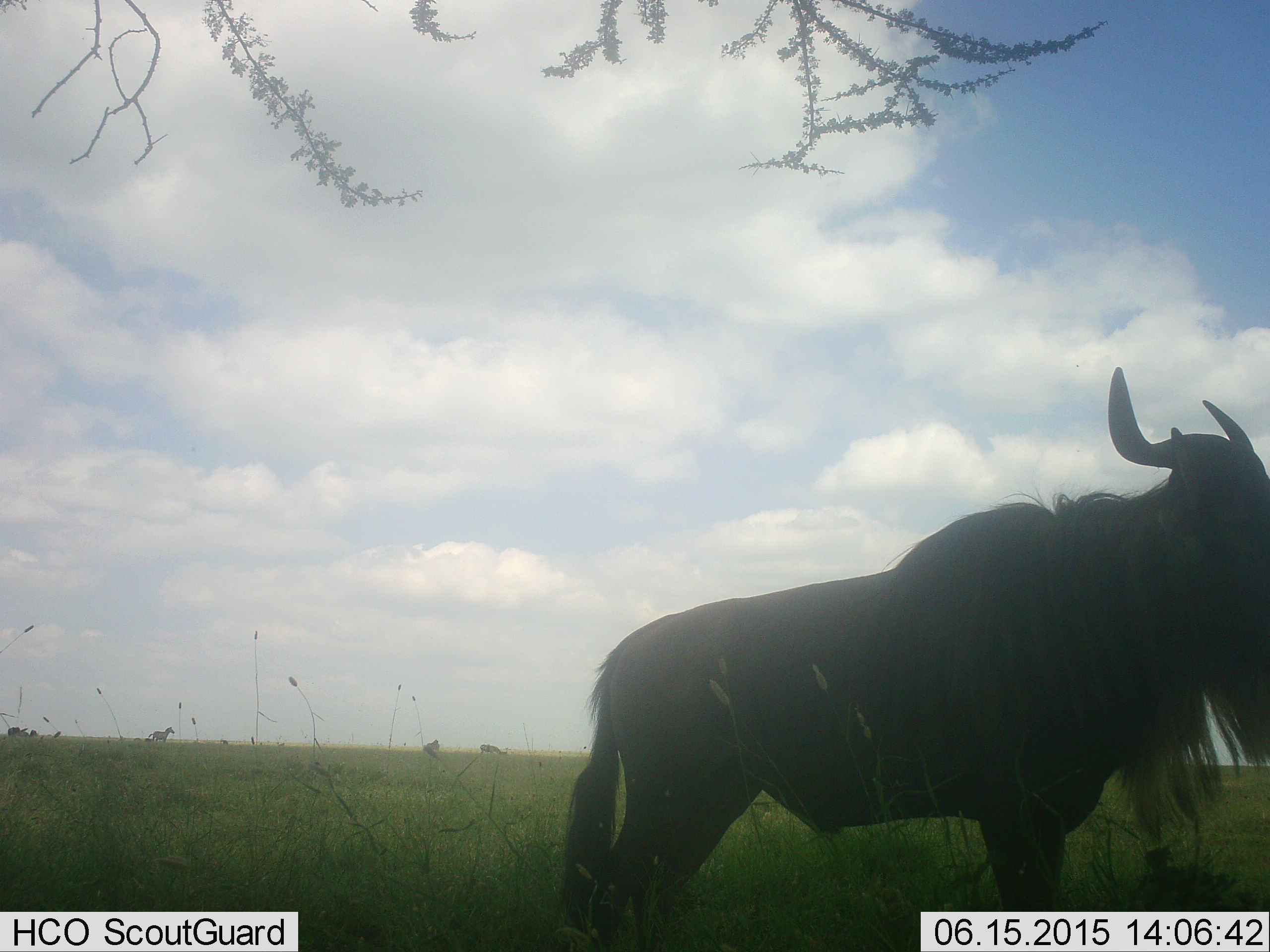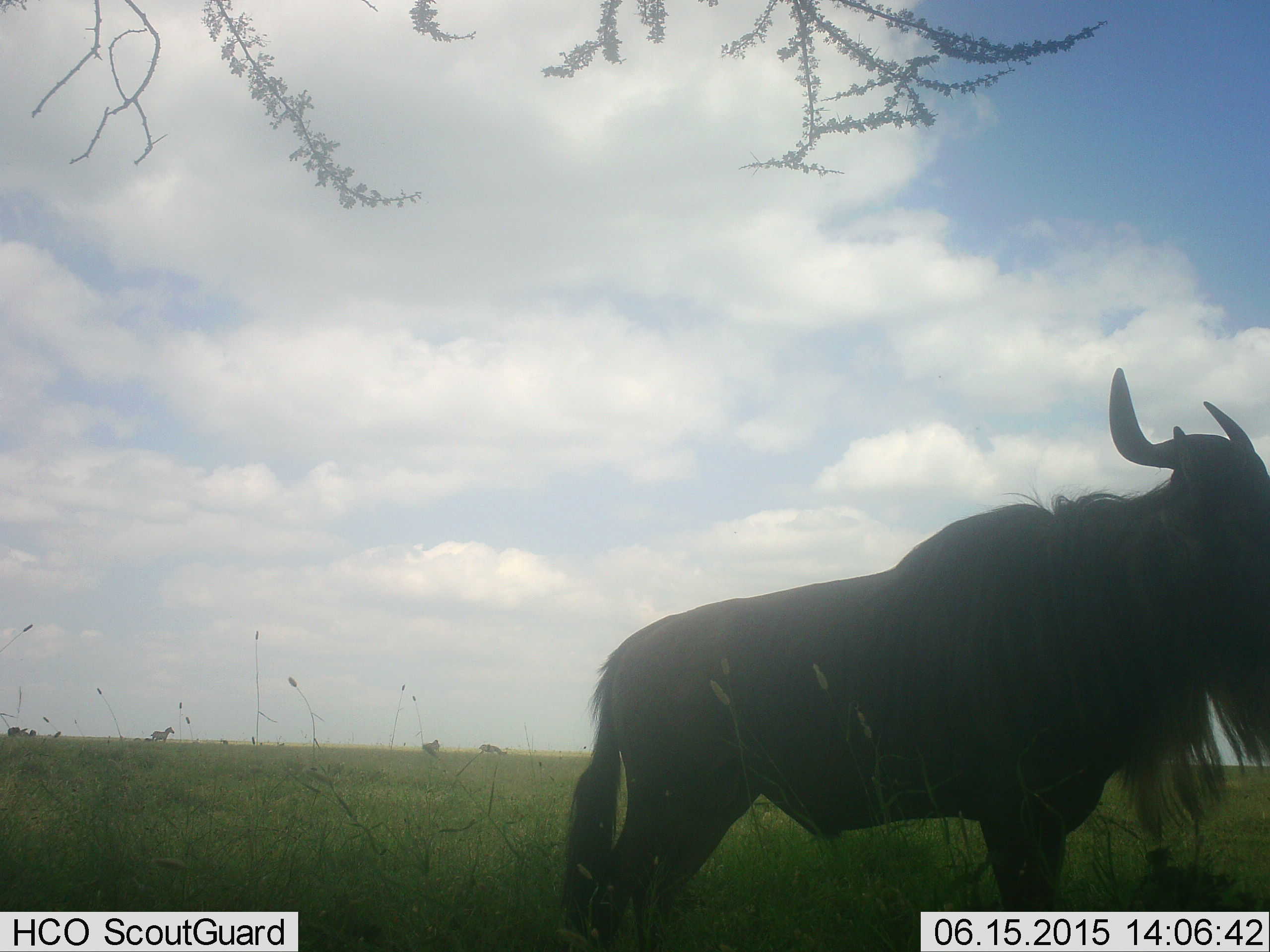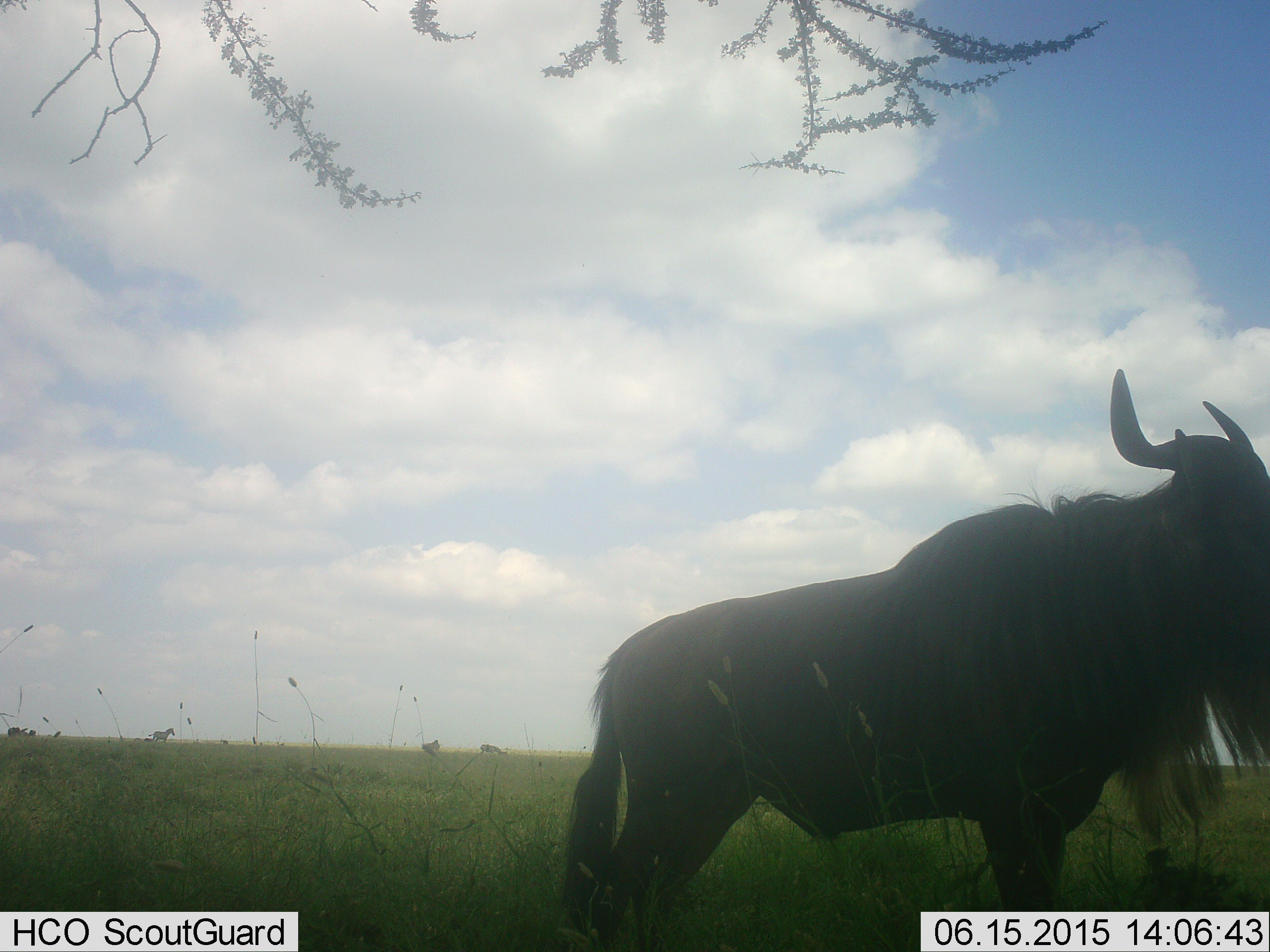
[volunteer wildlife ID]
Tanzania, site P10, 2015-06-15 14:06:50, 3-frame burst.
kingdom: Animalia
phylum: Chordata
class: Mammalia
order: Artiodactyla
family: Bovidae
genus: Connochaetes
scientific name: Connochaetes taurinus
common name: blue wildebeest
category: wildebeest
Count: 1.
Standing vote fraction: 100%.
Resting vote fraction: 0%.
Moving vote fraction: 6%.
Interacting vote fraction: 0%.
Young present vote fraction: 0%.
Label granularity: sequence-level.